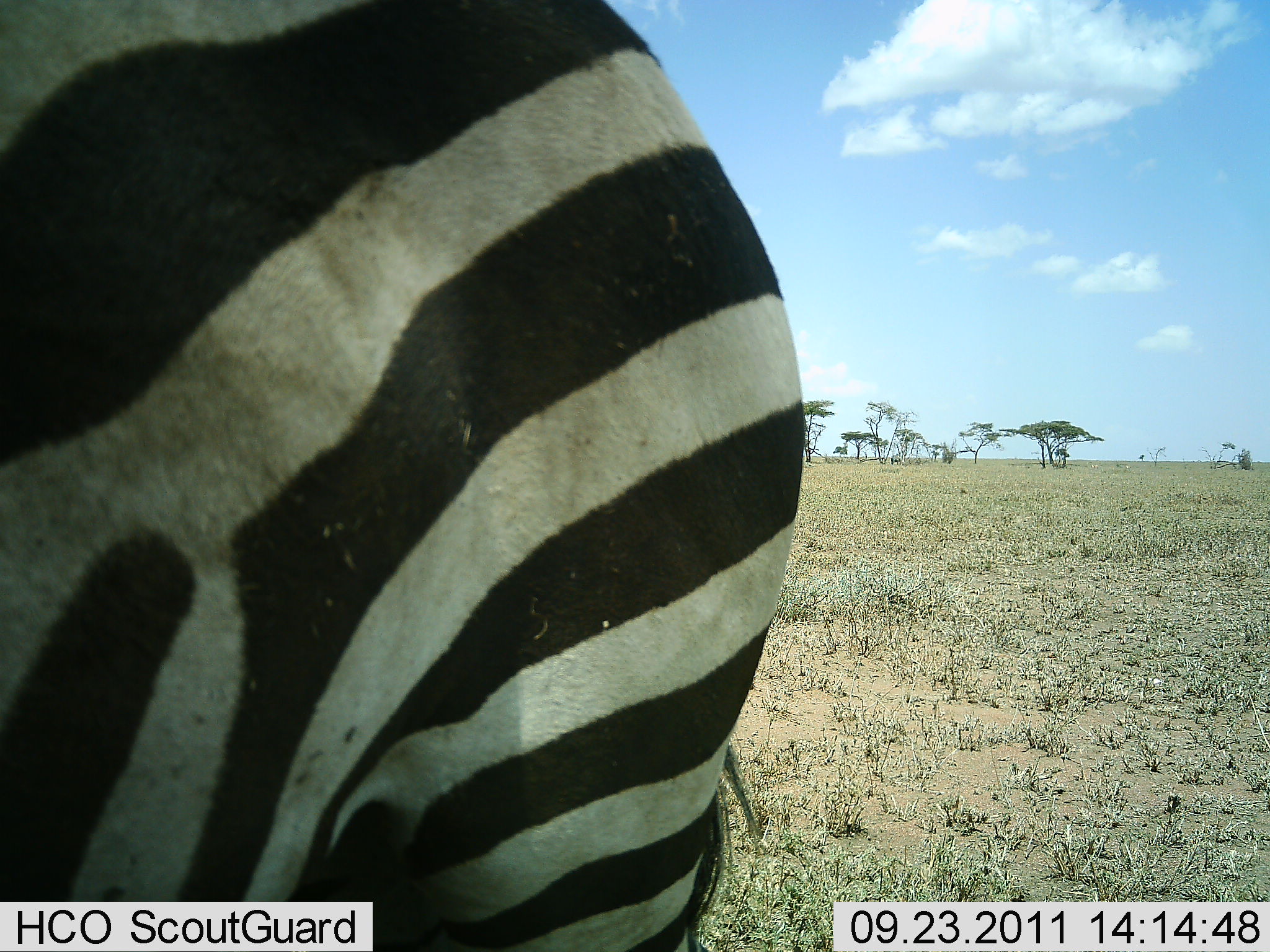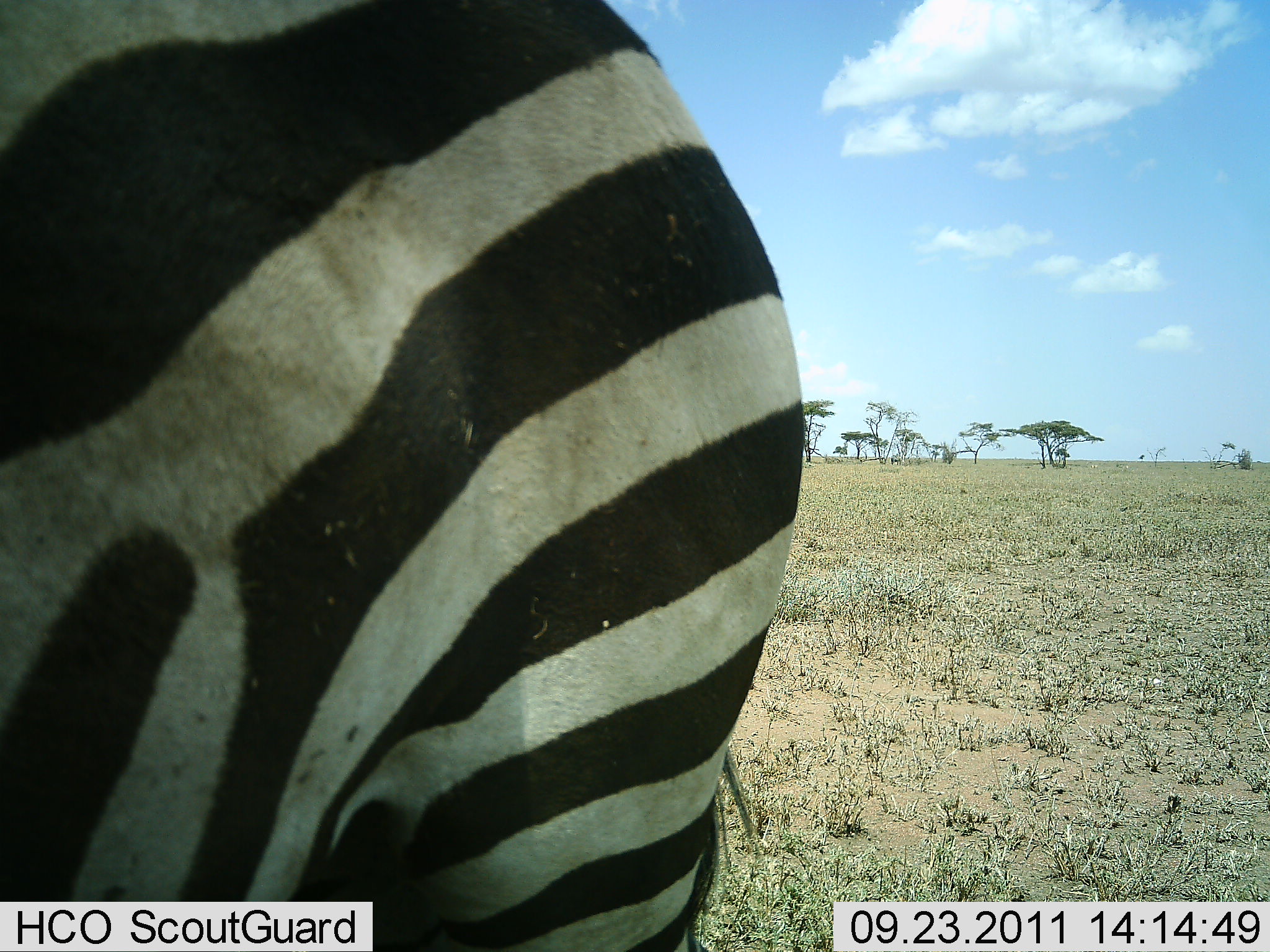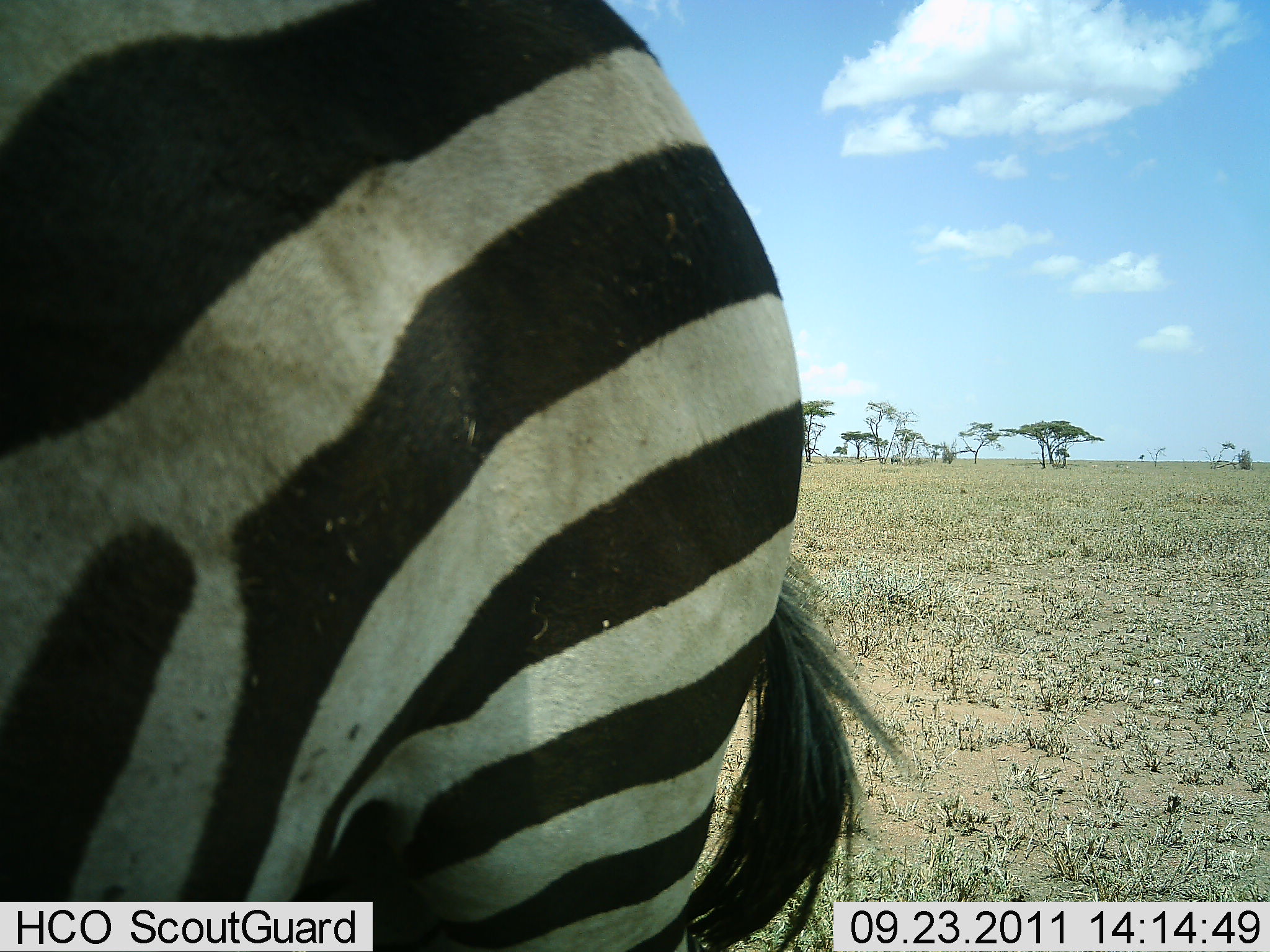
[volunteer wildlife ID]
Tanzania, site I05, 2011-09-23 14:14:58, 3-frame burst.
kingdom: Animalia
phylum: Chordata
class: Mammalia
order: Perissodactyla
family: Equidae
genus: Equus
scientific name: Equus quagga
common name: plains zebra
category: zebra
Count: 1.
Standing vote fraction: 77%.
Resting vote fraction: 8%.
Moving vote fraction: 8%.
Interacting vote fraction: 0%.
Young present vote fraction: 0%.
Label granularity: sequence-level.